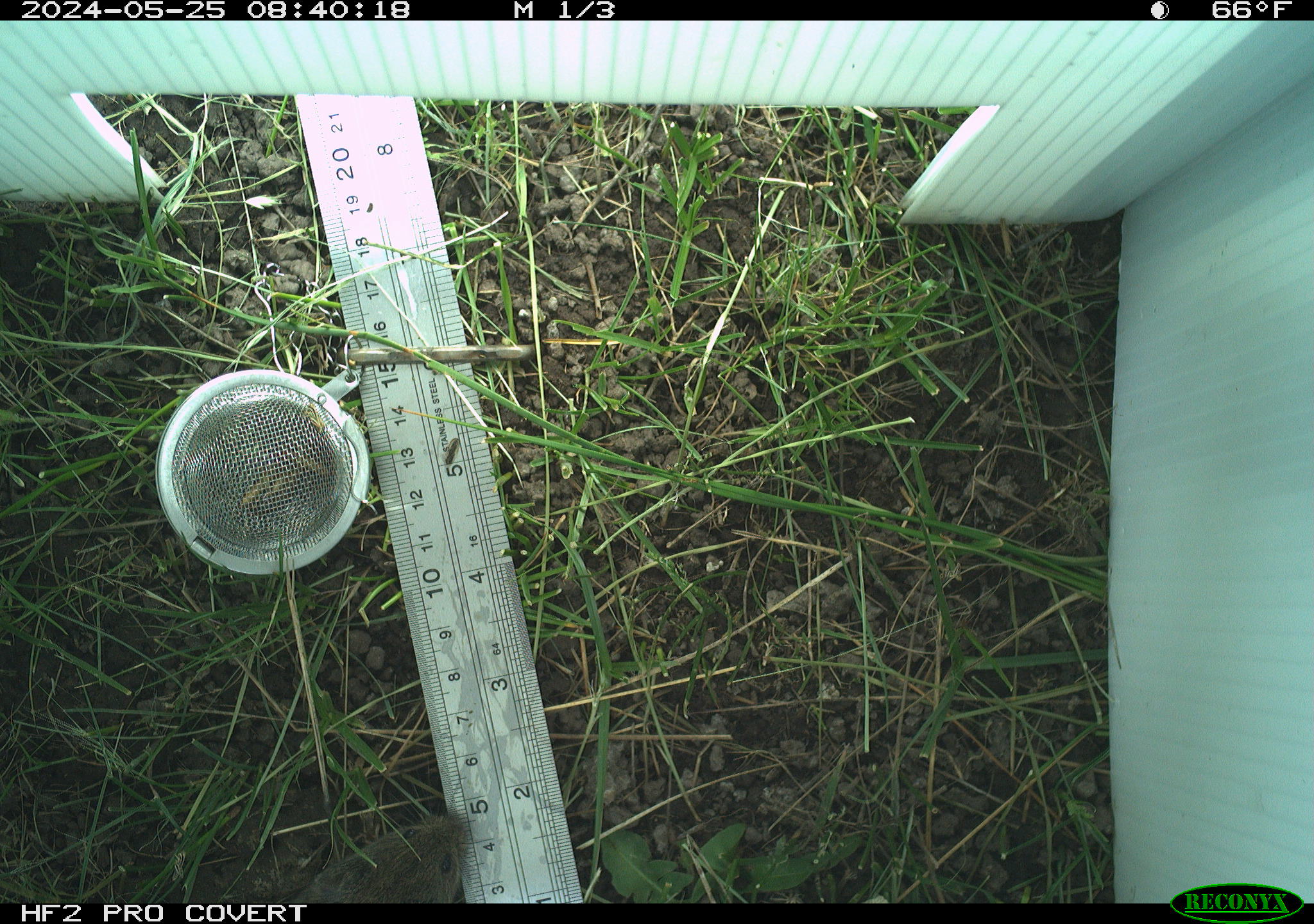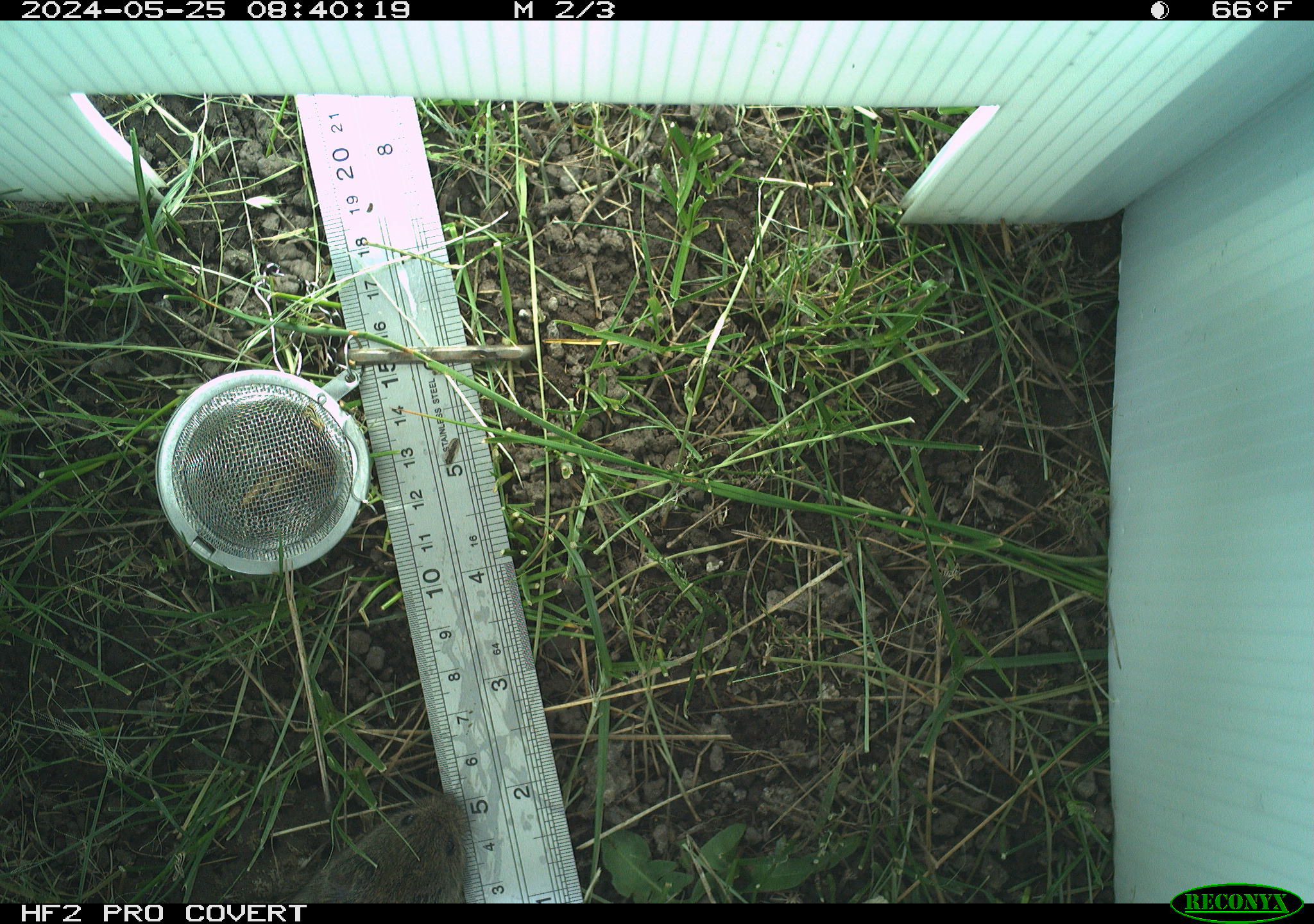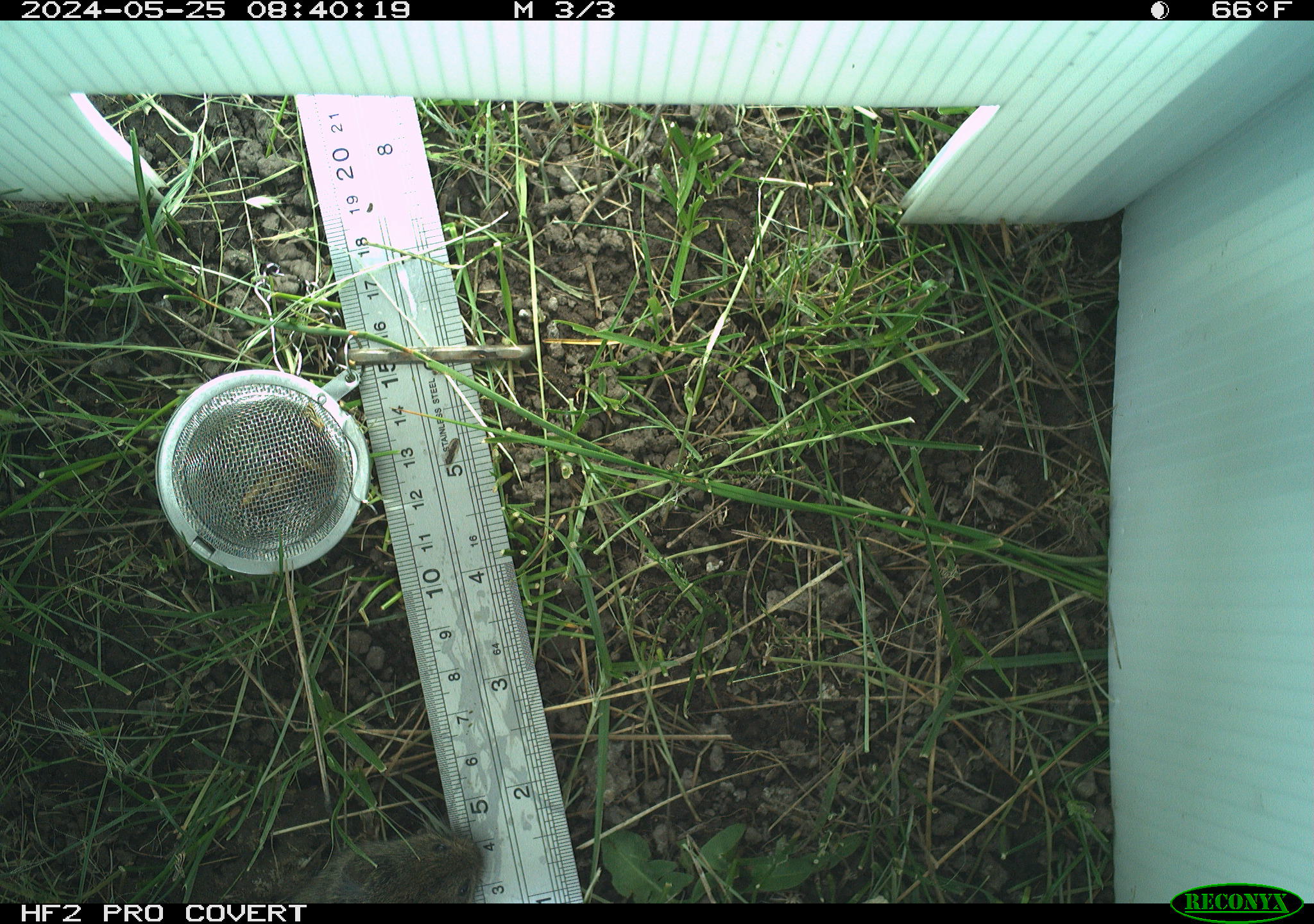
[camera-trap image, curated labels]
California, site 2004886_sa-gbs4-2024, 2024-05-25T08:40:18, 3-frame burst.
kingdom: Animalia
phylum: Chordata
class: Mammalia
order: Rodentia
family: Cricetidae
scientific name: Arvicolinae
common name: voles, lemmings, and muskrats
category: arvicolinae subfamily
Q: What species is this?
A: Arvicolinae subfamily (voles, lemmings, and muskrats) (Arvicolinae).